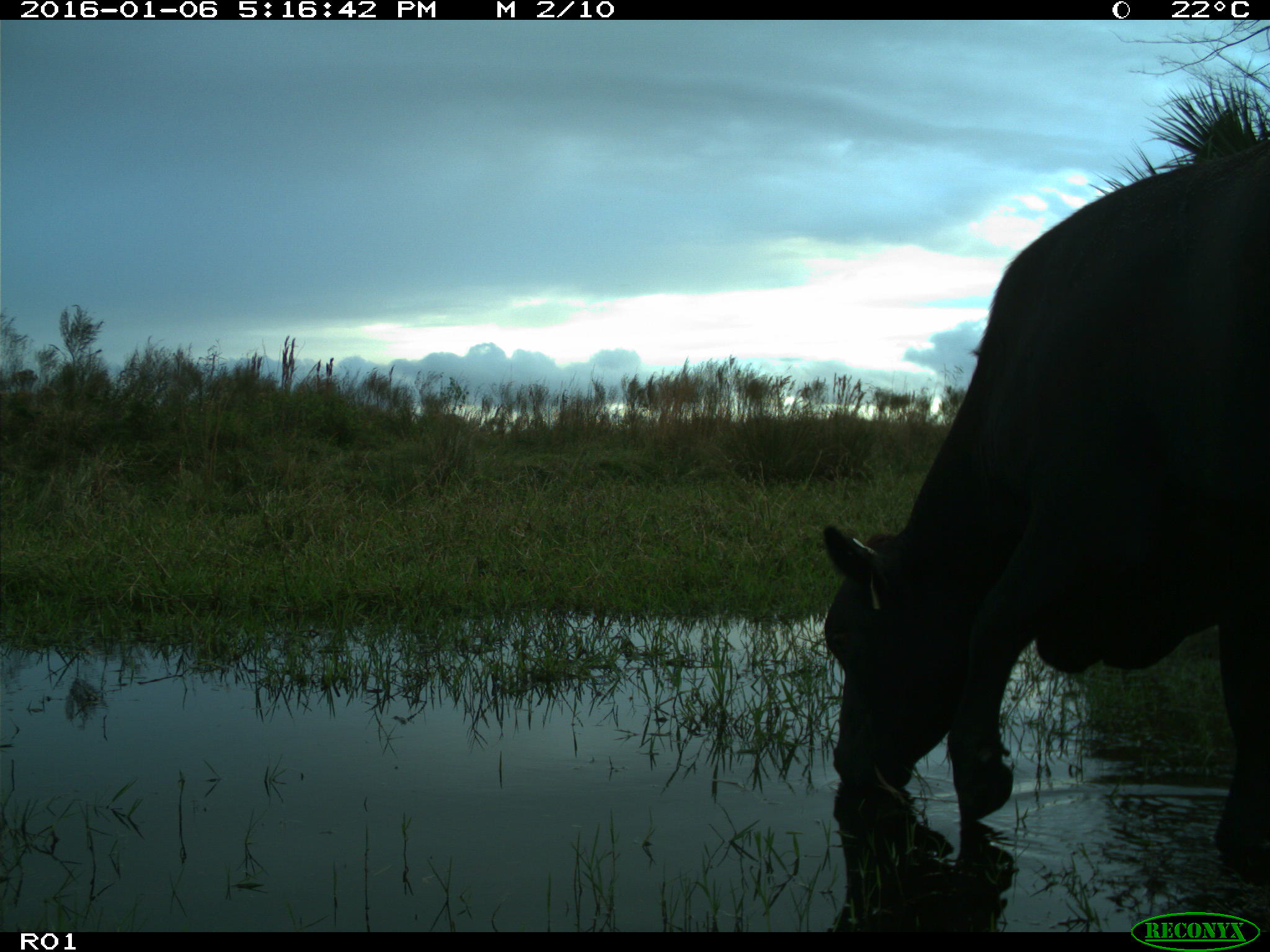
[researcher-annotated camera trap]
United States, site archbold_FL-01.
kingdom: Animalia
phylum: Chordata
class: Mammalia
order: Artiodactyla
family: Bovidae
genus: Bos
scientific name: Bos taurus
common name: domestic cow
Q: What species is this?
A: Bos taurus (domestic cow).